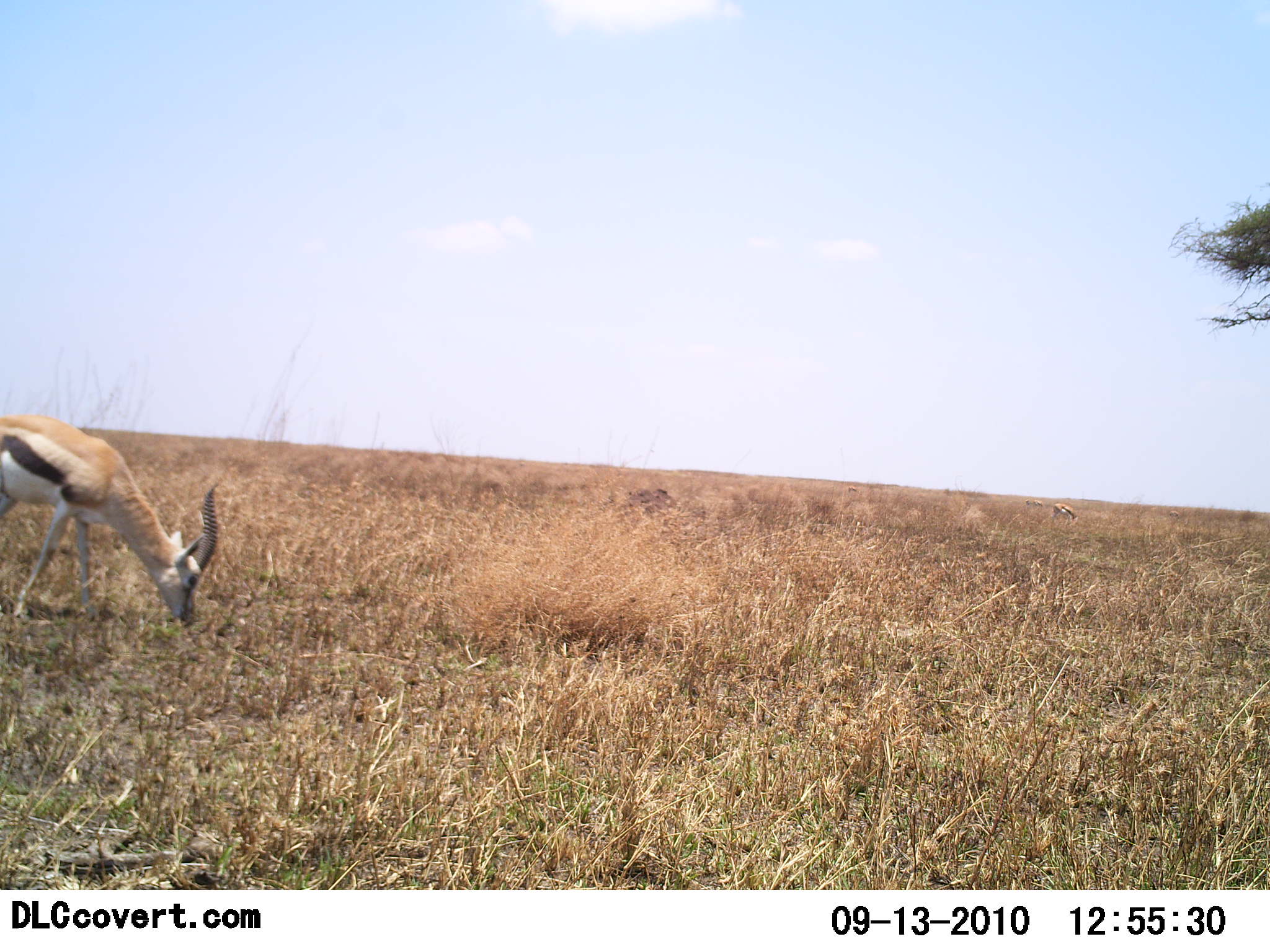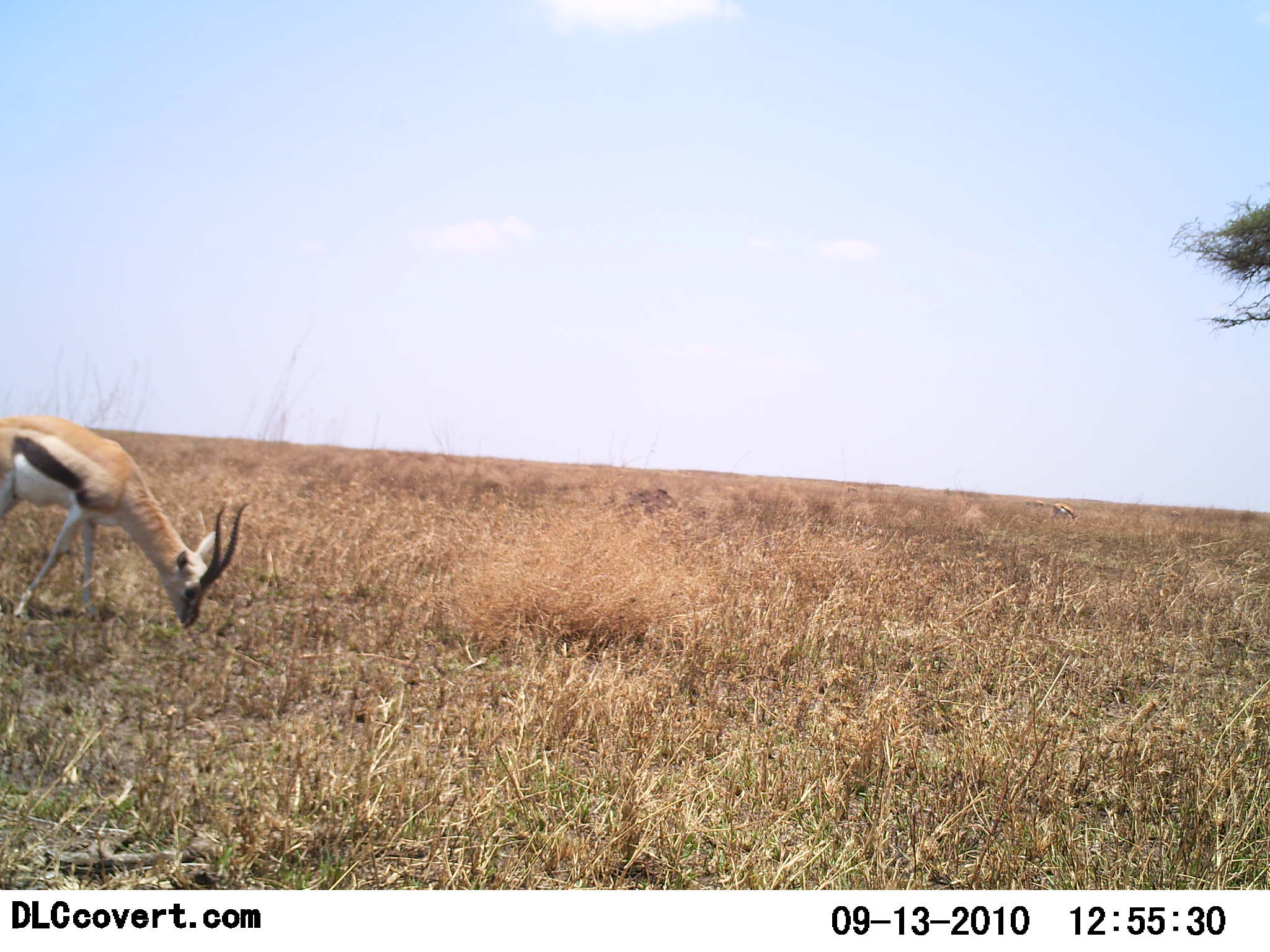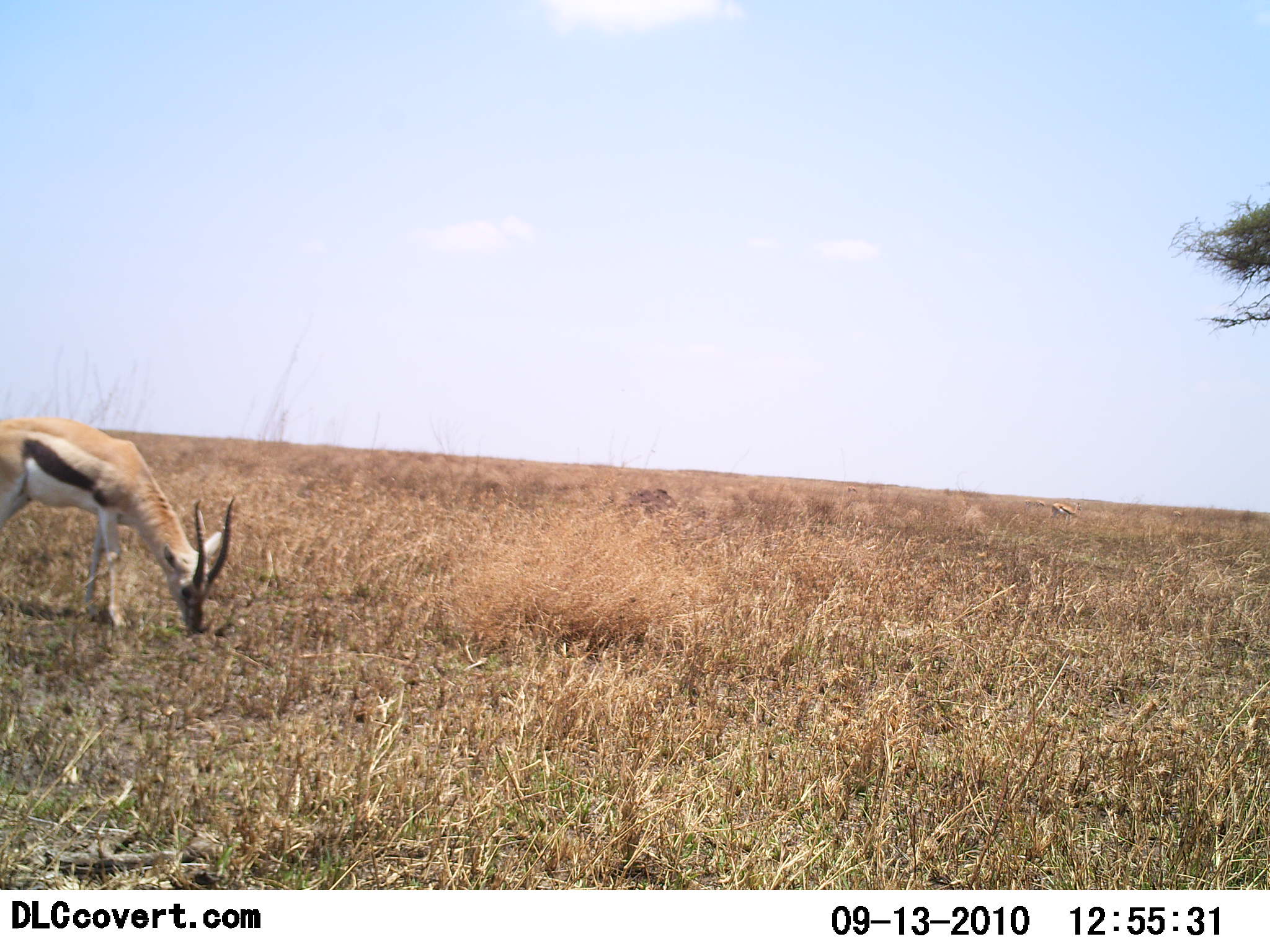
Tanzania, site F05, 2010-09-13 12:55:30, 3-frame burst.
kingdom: Animalia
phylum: Chordata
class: Mammalia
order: Artiodactyla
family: Bovidae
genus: Eudorcas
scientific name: Eudorcas thomsonii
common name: thomson's gazelle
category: gazellethomsons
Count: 1.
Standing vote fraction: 27%.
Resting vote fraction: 5%.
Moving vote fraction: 5%.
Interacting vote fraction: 0%.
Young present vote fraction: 0%.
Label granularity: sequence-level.